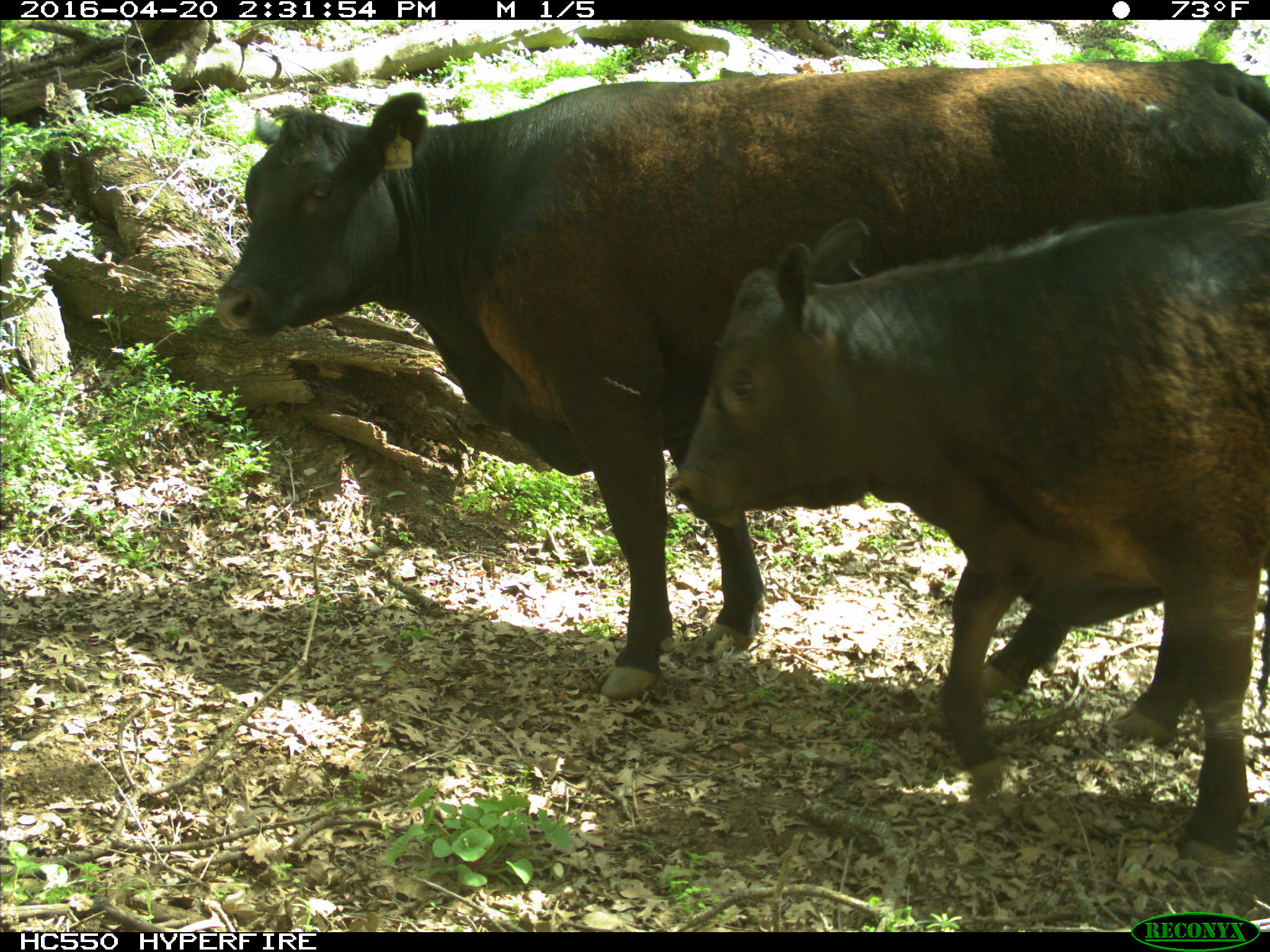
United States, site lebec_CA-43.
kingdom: Animalia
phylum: Chordata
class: Mammalia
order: Artiodactyla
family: Bovidae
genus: Bos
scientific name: Bos taurus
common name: domestic cow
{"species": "Bos taurus (domestic cow)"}